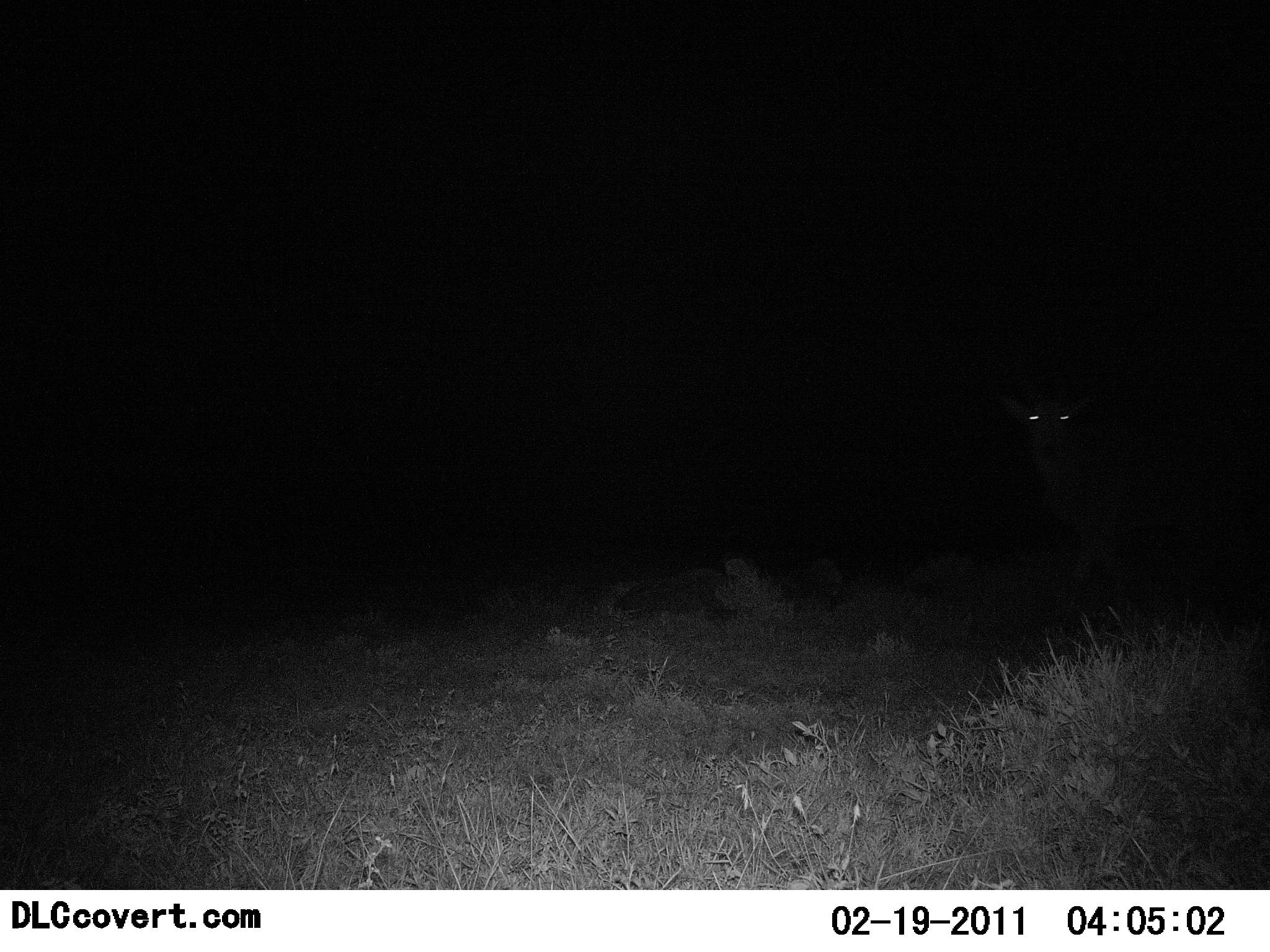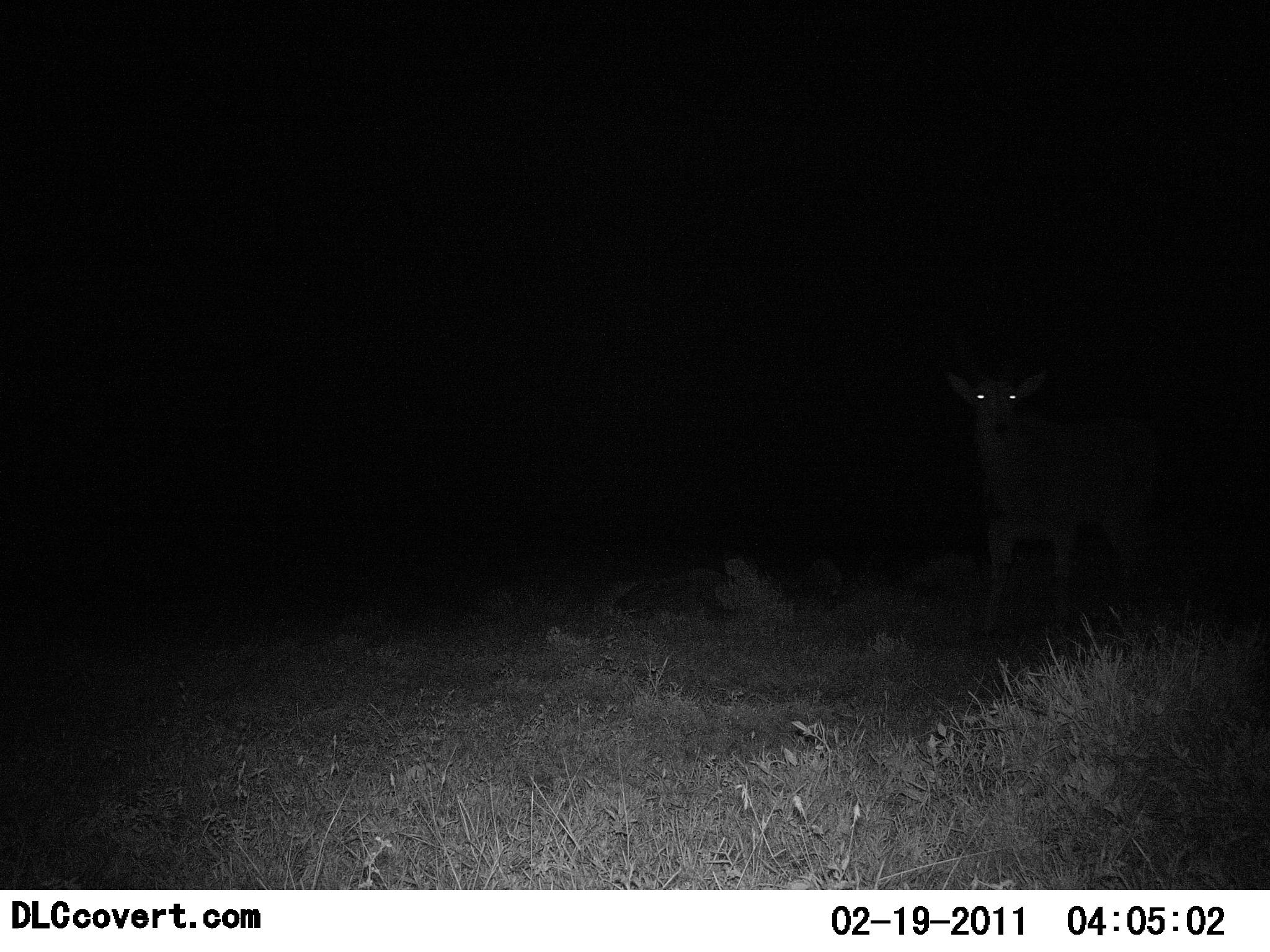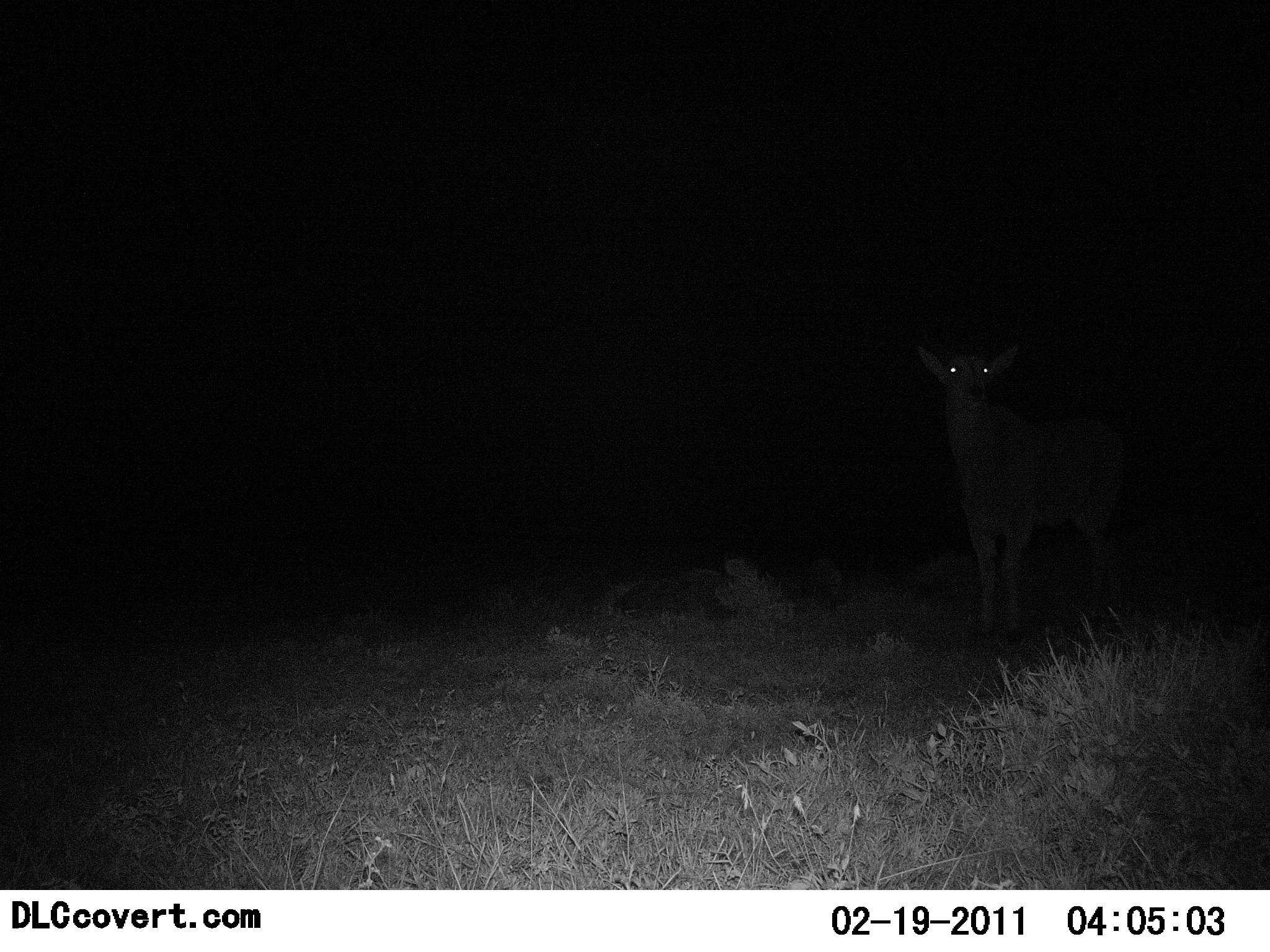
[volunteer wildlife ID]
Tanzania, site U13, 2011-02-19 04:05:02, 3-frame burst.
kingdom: Animalia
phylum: Chordata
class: Mammalia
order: Artiodactyla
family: Bovidae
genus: Redunca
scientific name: Redunca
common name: reedbuck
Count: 1.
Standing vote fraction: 100%.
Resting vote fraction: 0%.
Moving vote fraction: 0%.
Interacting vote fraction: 0%.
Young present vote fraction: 0%.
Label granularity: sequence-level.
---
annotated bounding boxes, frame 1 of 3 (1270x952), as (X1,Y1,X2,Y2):
animal: (996,372,1270,629)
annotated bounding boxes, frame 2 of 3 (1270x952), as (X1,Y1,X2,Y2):
animal: (943,357,1157,638)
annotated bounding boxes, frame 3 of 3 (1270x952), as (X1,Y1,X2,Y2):
animal: (915,327,1129,639)